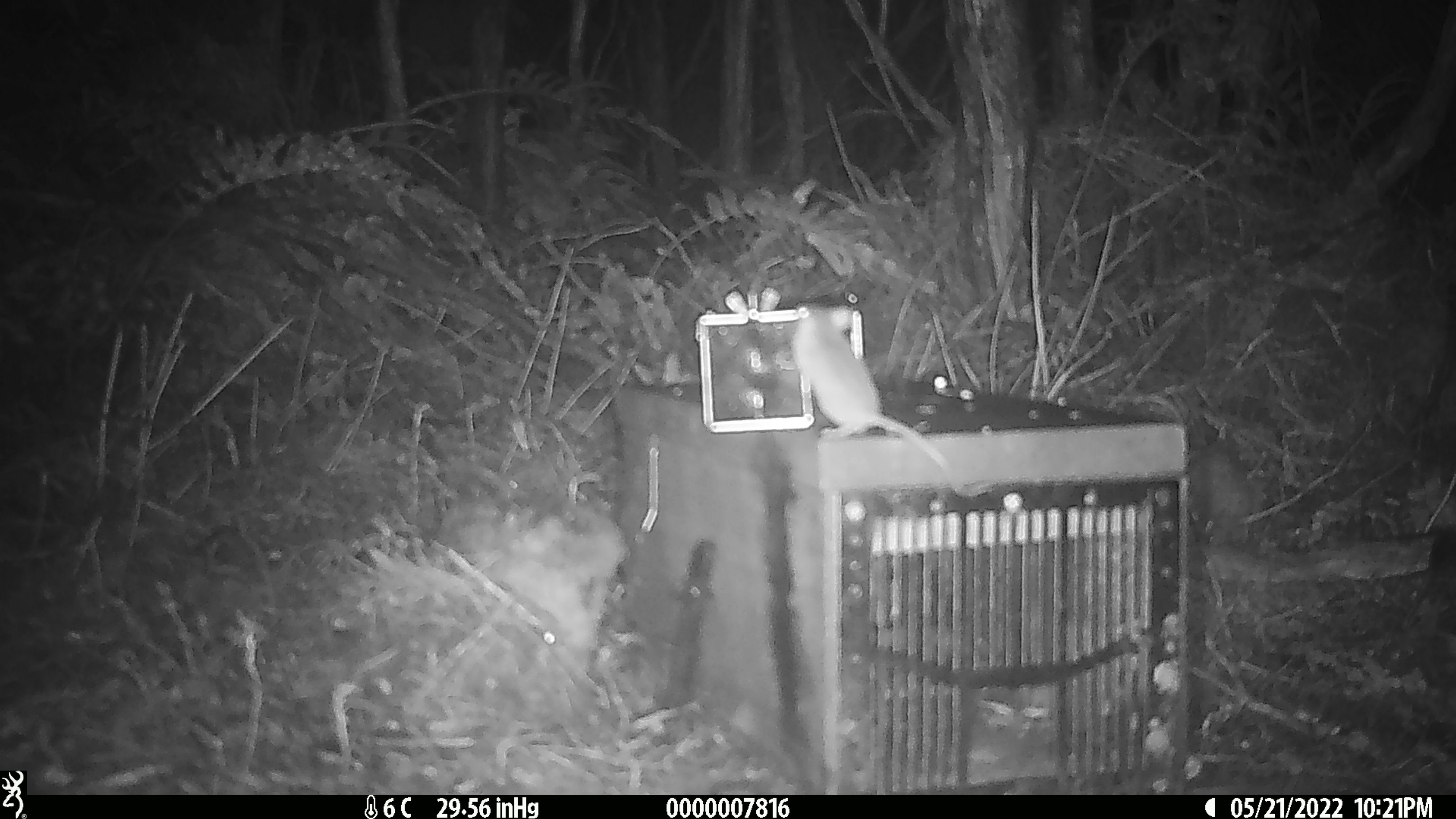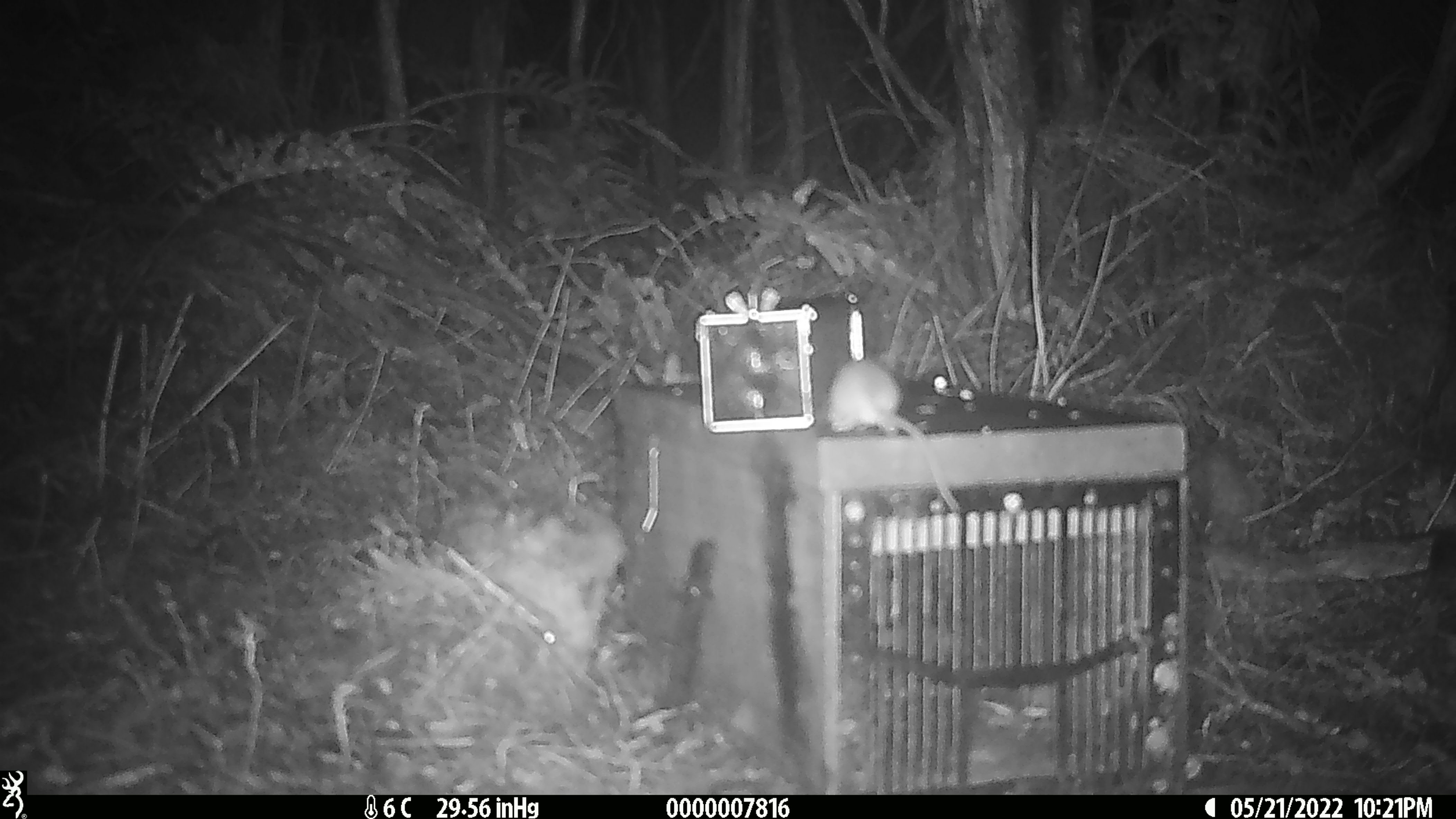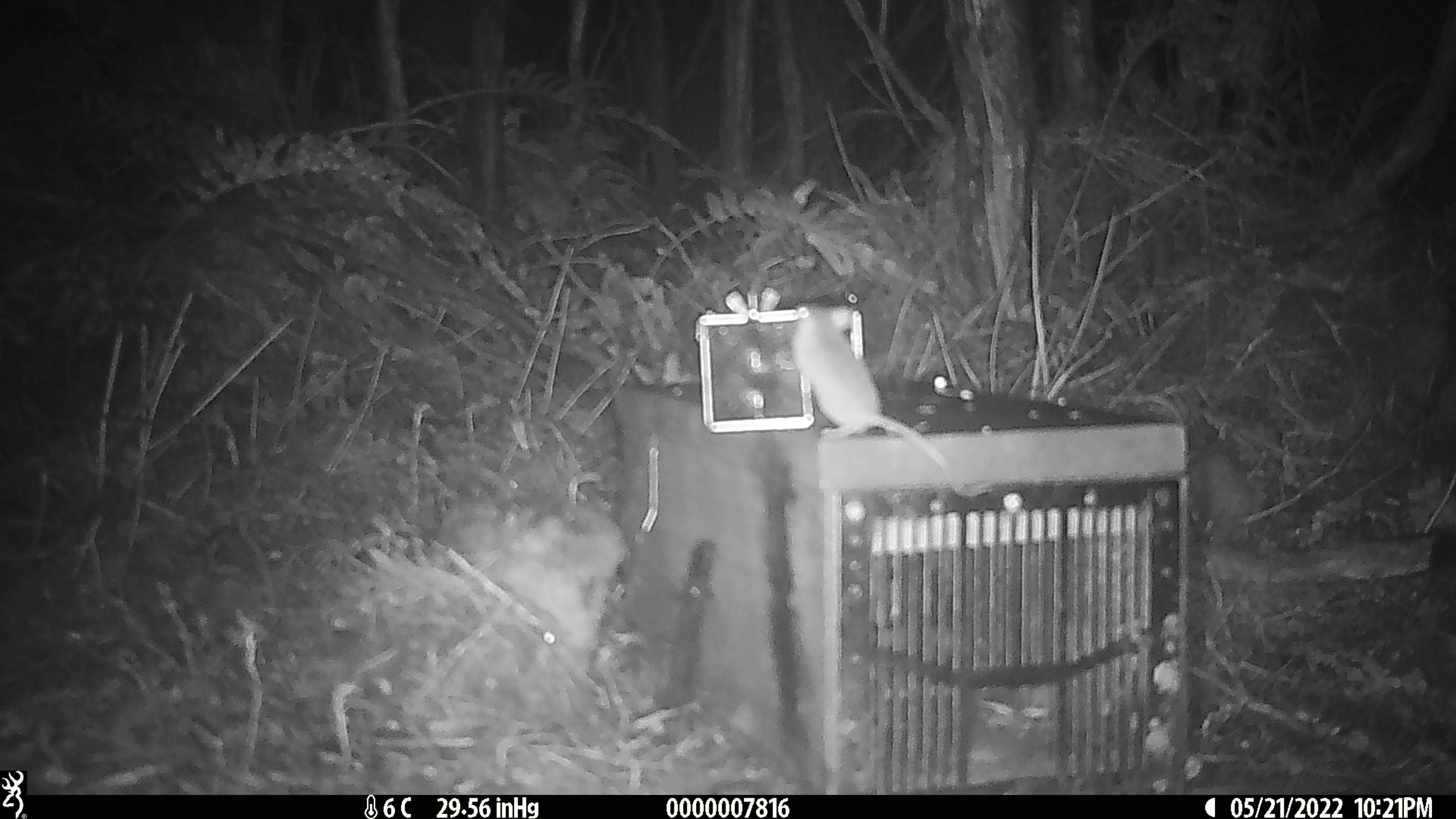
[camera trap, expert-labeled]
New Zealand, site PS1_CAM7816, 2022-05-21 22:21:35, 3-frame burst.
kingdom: Animalia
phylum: Chordata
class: Mammalia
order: Rodentia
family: Muridae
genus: Mus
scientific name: Mus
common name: mouse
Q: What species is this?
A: Mouse (Mus).